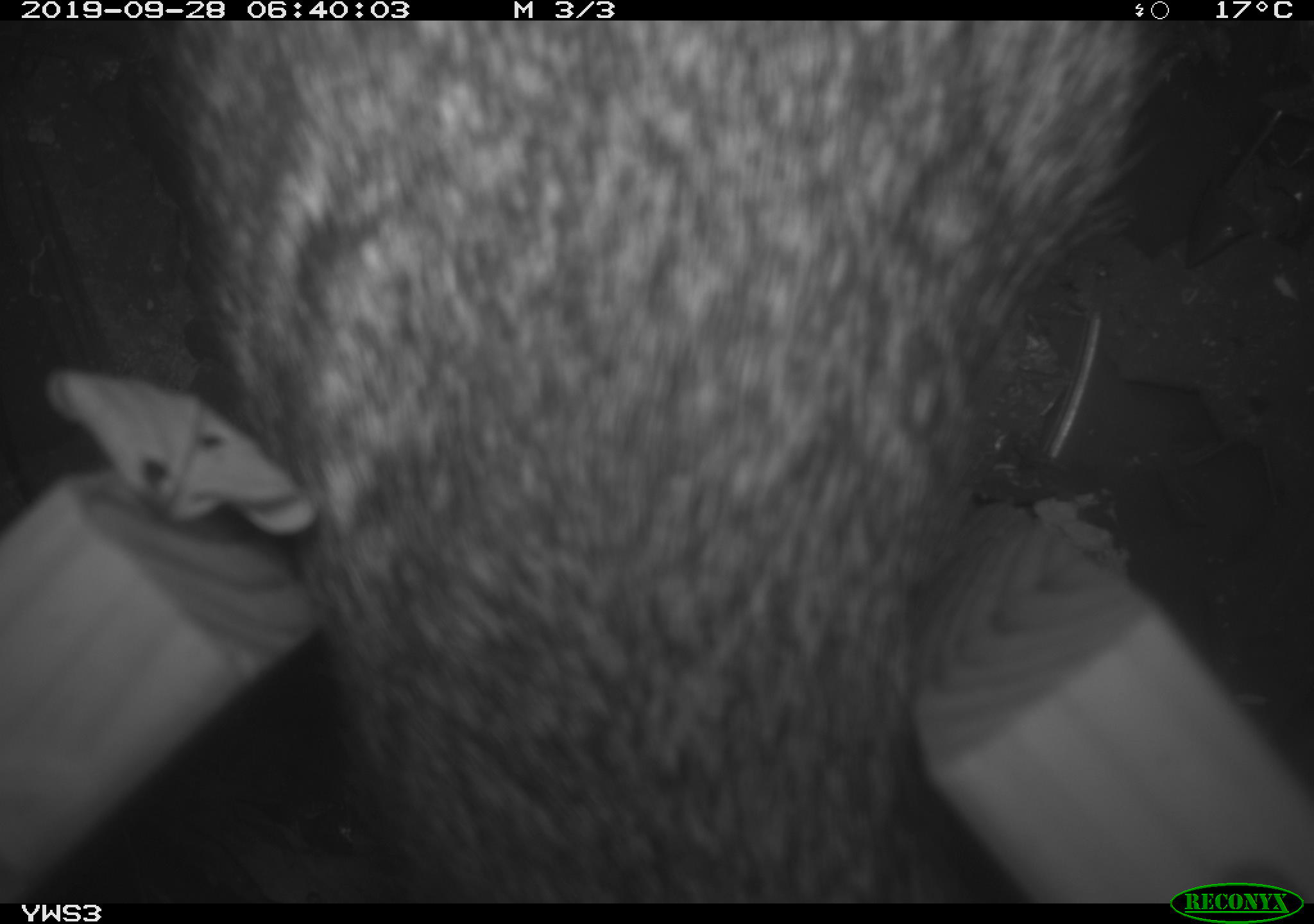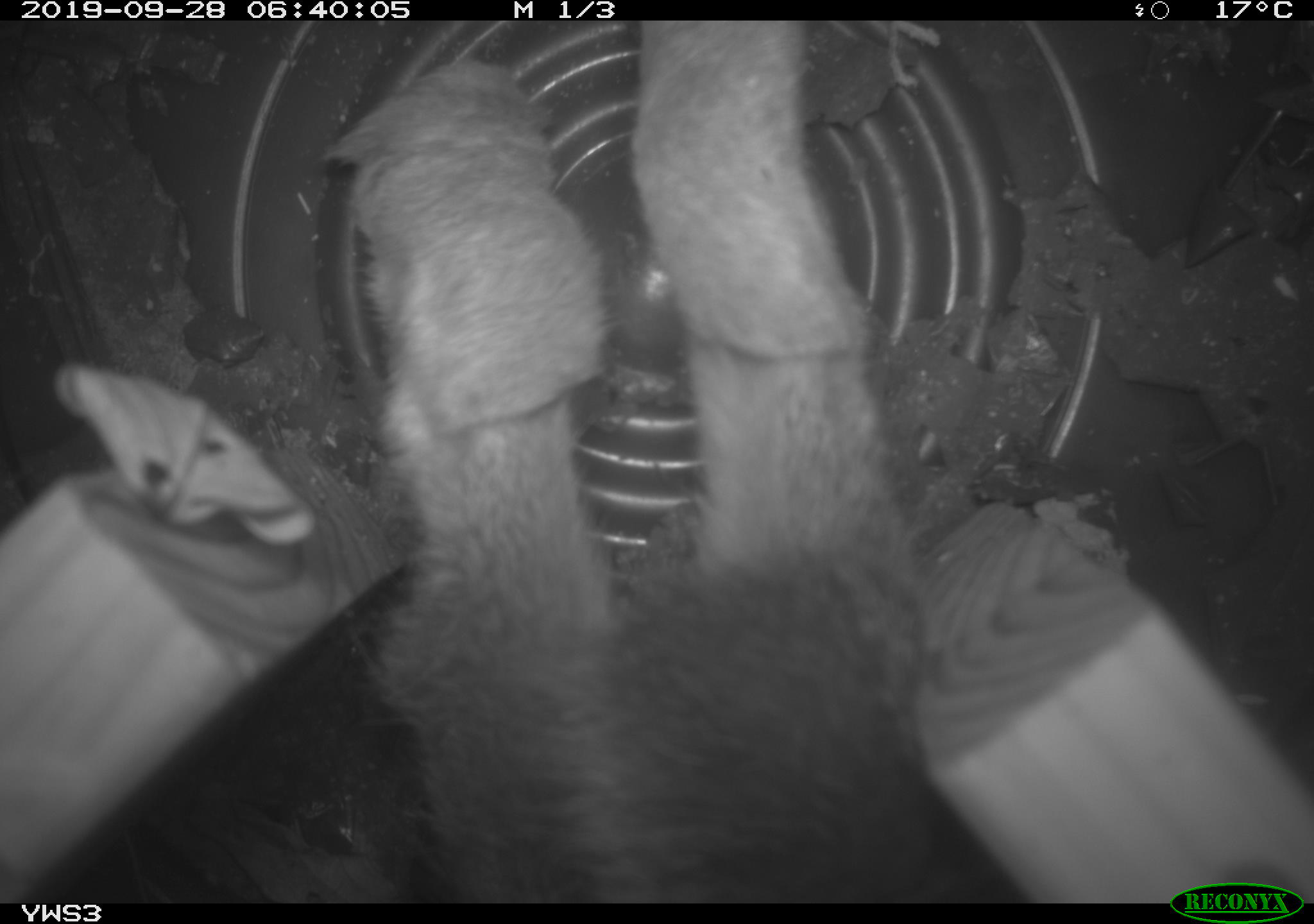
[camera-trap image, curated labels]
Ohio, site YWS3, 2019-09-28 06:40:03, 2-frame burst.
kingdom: Animalia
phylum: Chordata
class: Mammalia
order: Lagomorpha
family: Leporidae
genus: Sylvilagus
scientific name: Sylvilagus floridanus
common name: eastern cottontail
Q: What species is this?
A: Eastern cottontail (Sylvilagus floridanus).